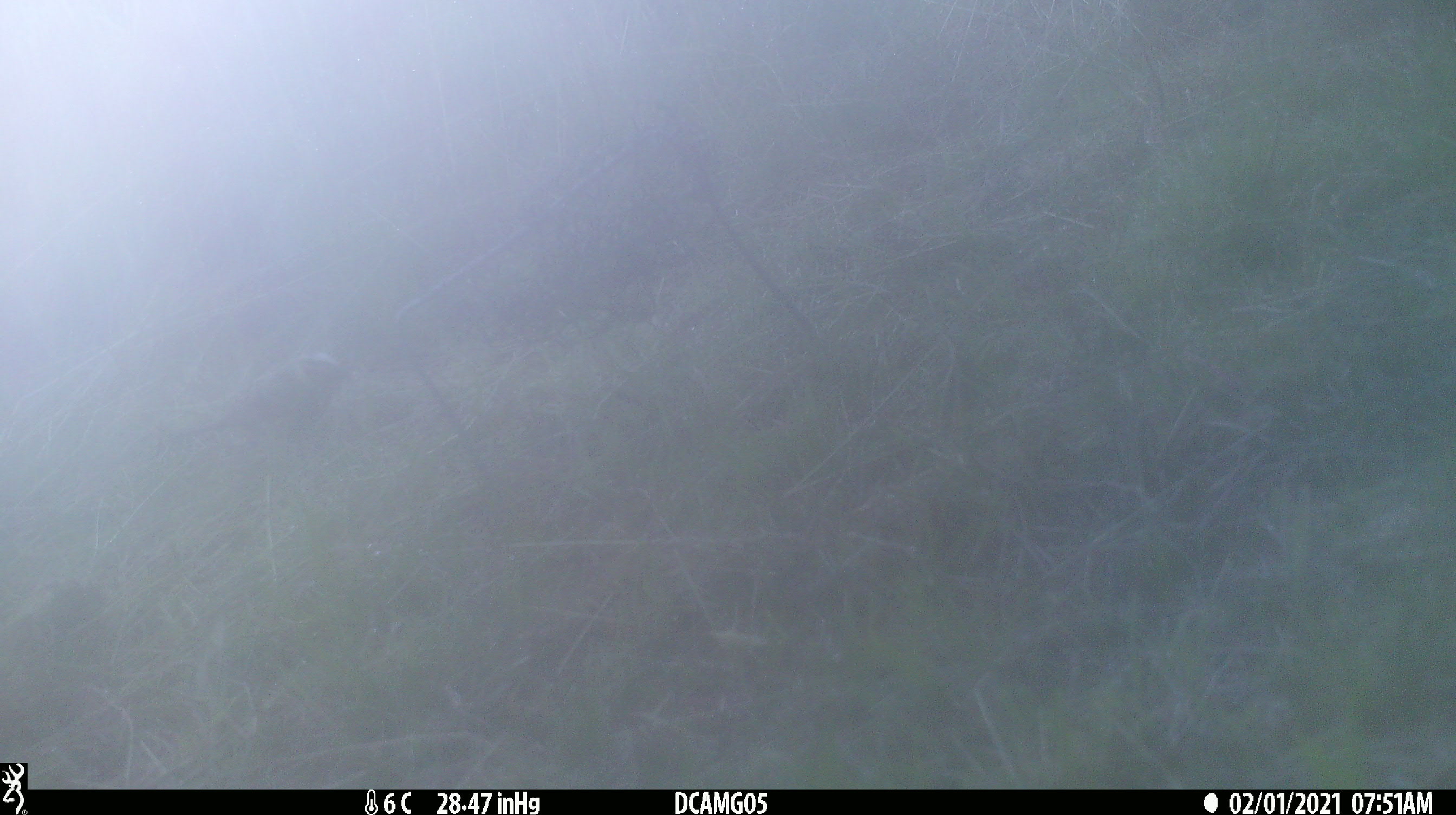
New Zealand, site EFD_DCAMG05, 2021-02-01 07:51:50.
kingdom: Animalia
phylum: Chordata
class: Aves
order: Passeriformes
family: Emberizidae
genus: Emberiza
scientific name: Emberiza citrinella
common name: yellowhammer